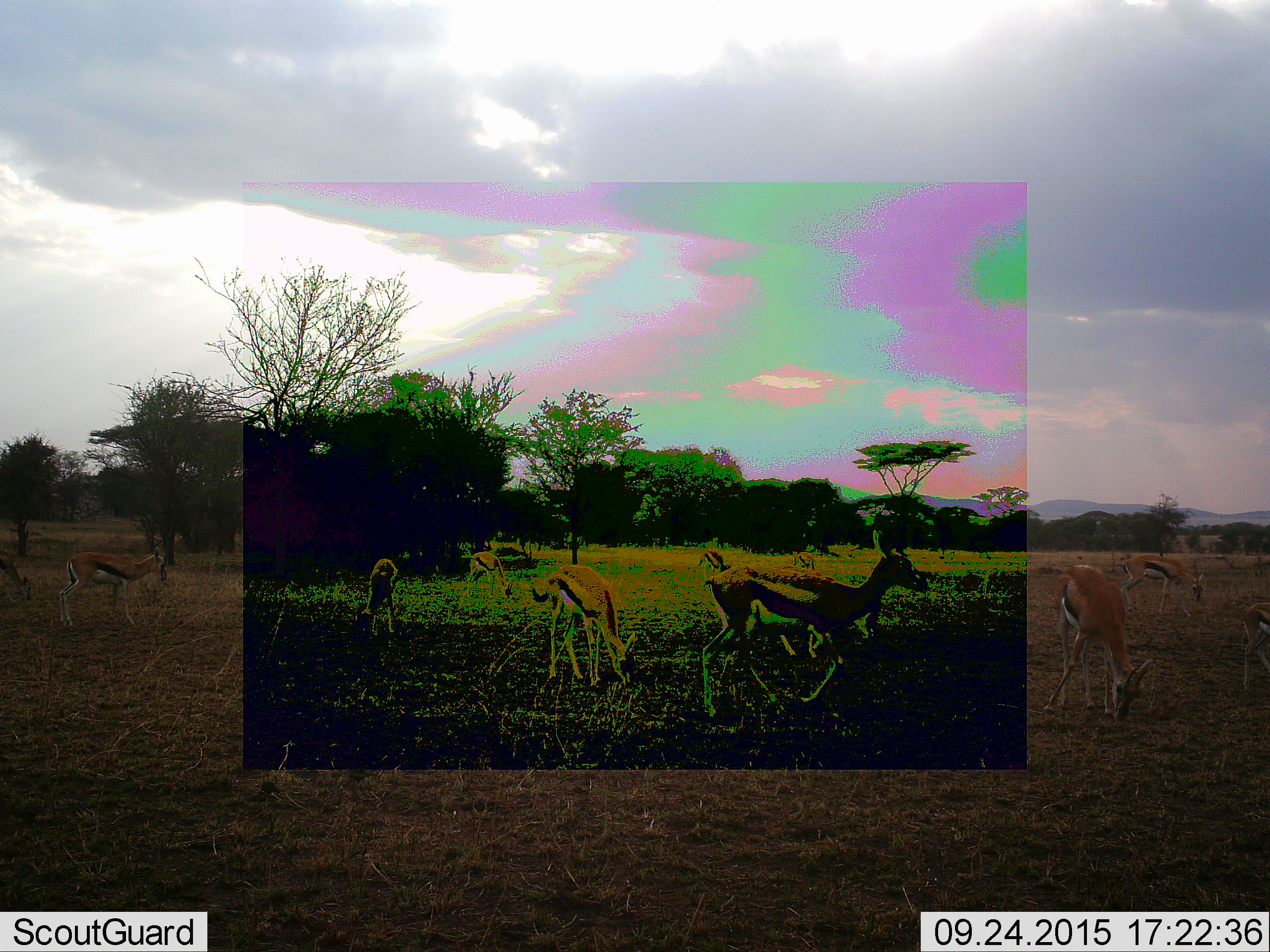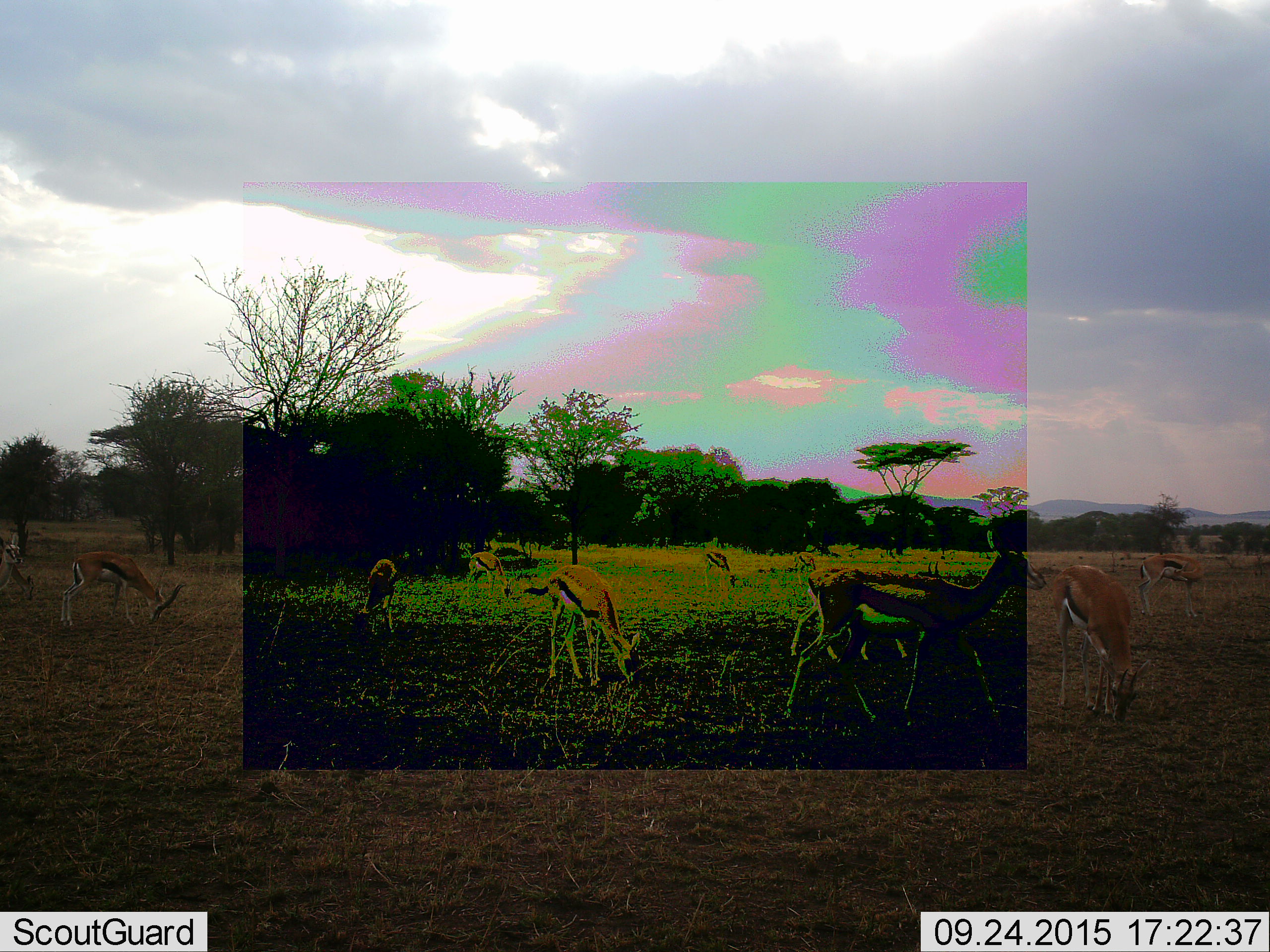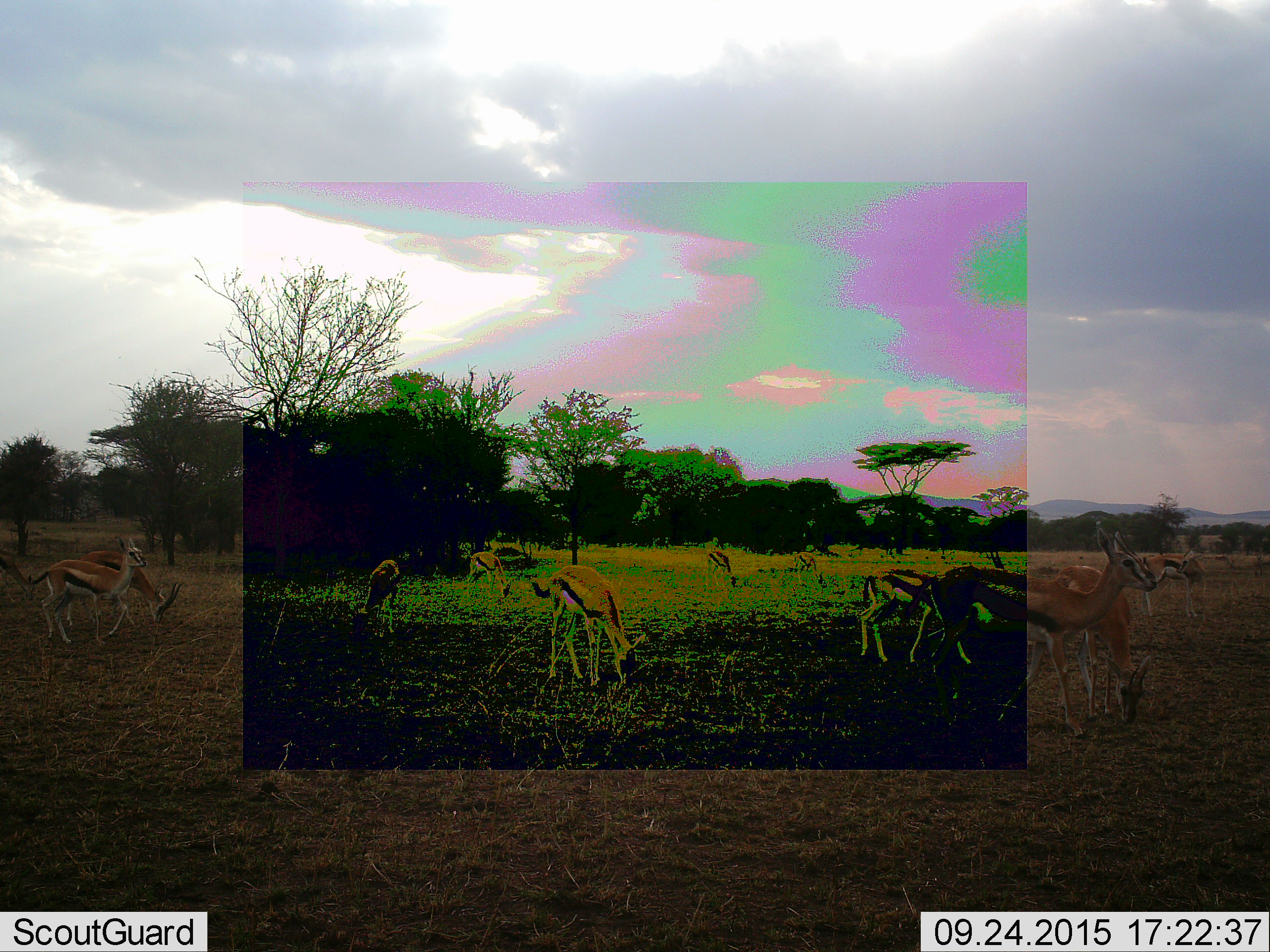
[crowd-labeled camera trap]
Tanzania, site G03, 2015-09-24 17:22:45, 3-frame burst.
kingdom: Animalia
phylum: Chordata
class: Mammalia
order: Artiodactyla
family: Bovidae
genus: Eudorcas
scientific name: Eudorcas thomsonii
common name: thomson's gazelle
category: gazellethomsons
Gazellethomsons (thomson's gazelle) (Eudorcas thomsonii), count 11-50. Behavior (volunteer vote fractions): standing 44%, resting 11%, moving 89%, interacting 11%. Young present (vote fraction): 17%. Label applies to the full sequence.